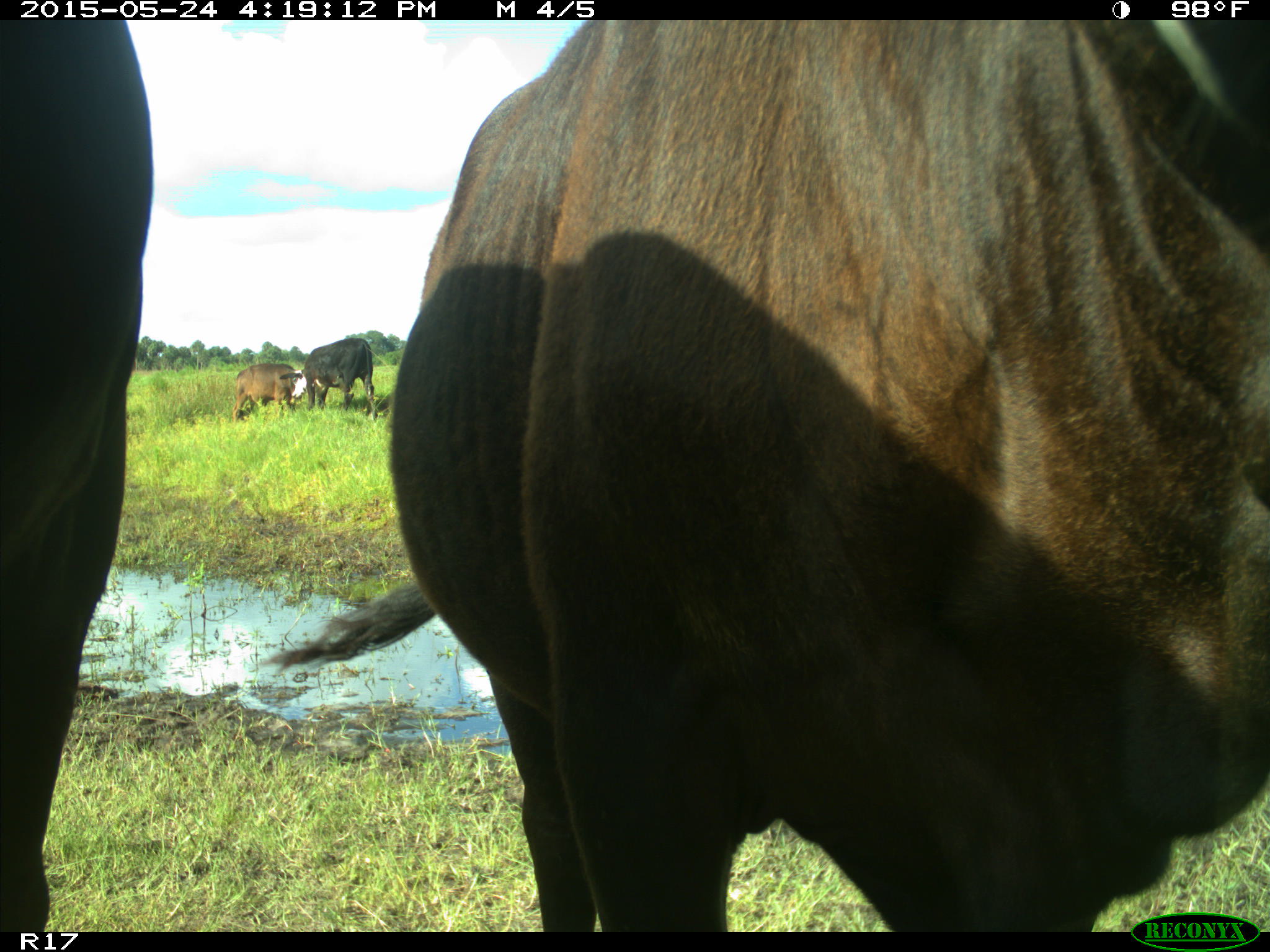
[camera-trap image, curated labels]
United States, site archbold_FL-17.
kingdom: Animalia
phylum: Chordata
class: Mammalia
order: Artiodactyla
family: Bovidae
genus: Bos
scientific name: Bos taurus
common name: domestic cow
Bos taurus (domestic cow).